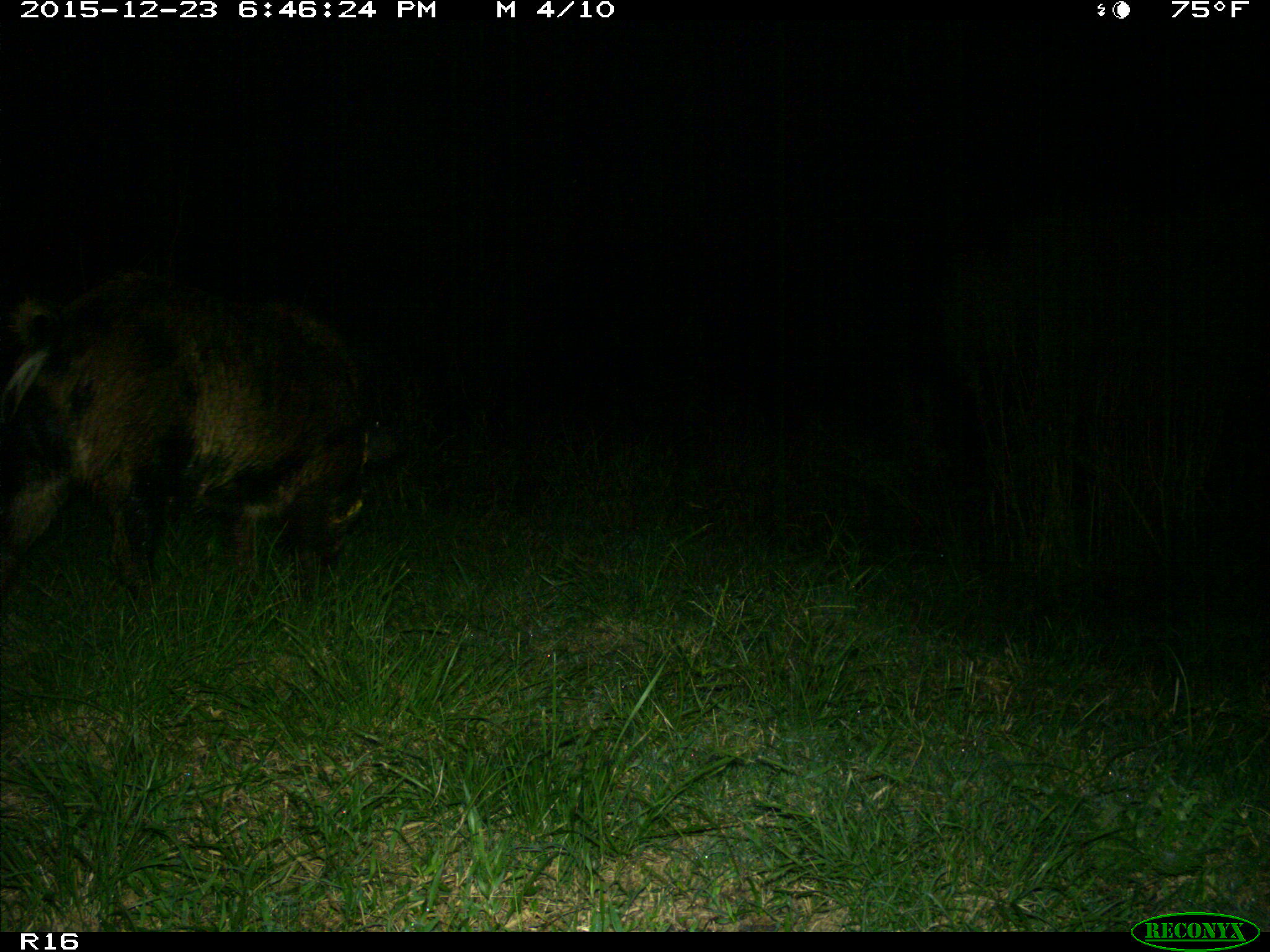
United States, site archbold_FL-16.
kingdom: Animalia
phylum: Chordata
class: Mammalia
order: Artiodactyla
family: Suidae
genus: Sus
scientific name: Sus scrofa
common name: wild boar